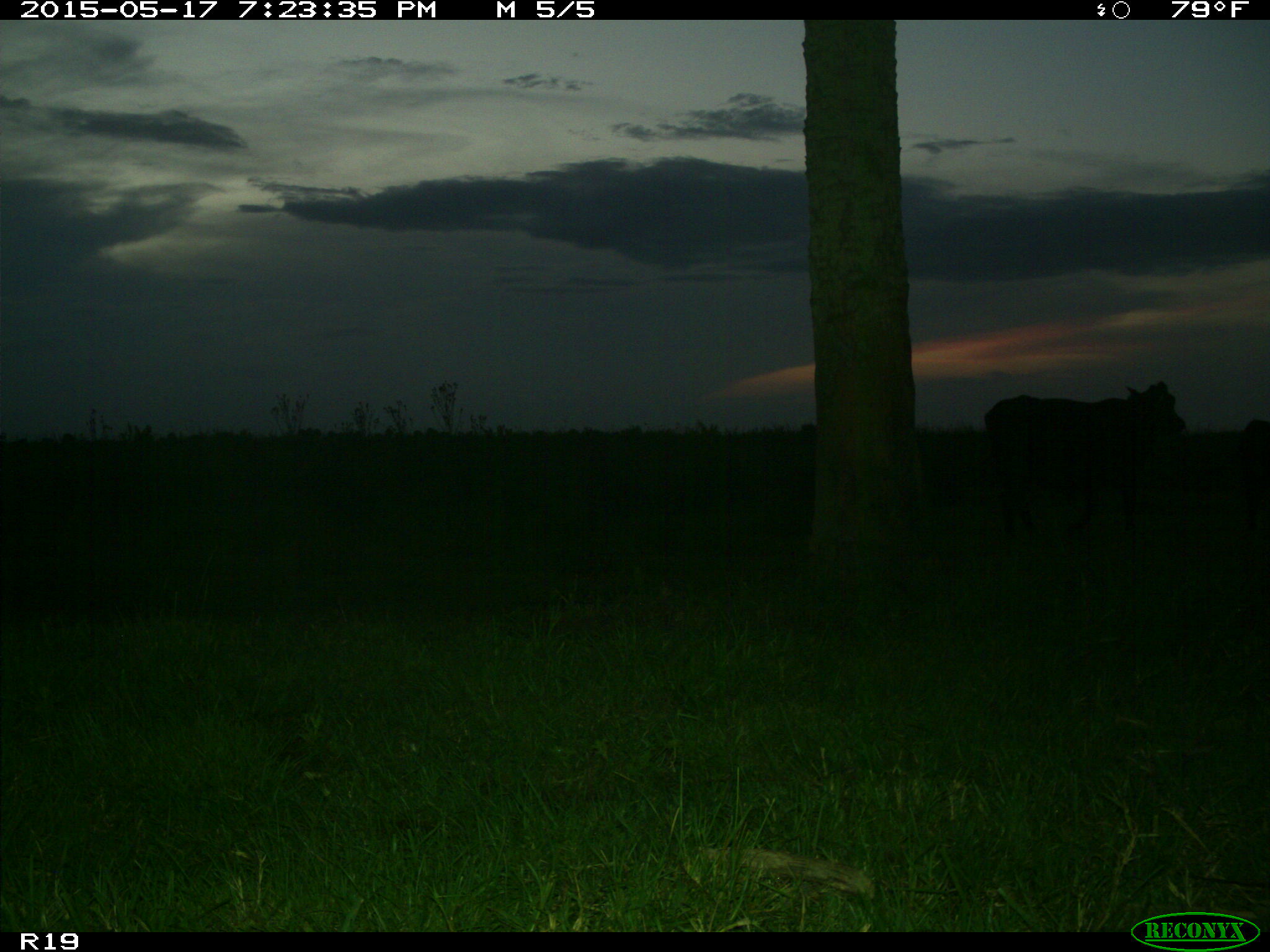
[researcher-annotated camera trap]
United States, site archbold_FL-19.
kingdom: Animalia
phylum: Chordata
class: Mammalia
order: Artiodactyla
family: Bovidae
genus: Bos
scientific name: Bos taurus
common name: domestic cow